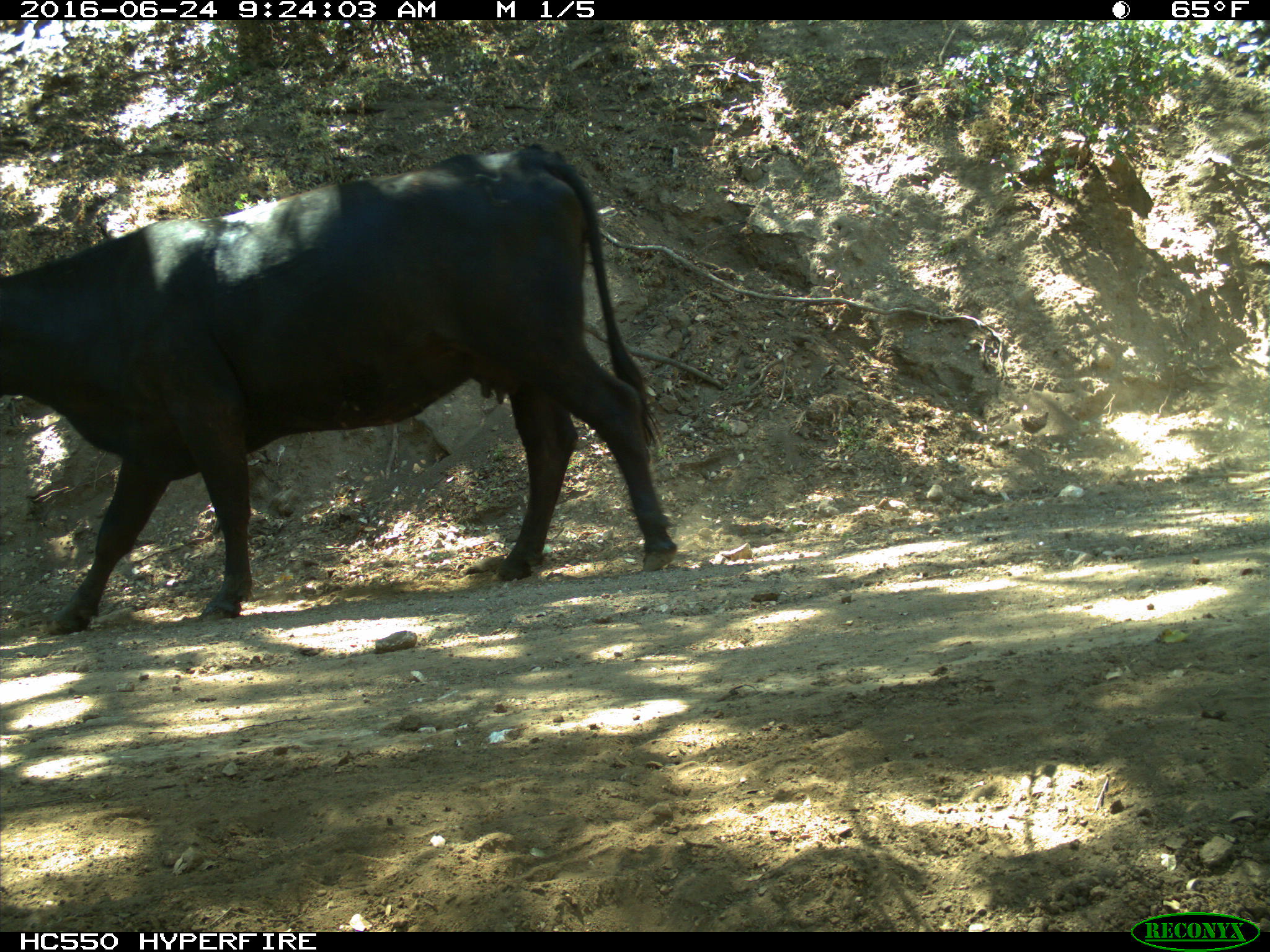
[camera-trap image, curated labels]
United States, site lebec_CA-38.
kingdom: Animalia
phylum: Chordata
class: Mammalia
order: Artiodactyla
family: Bovidae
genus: Bos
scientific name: Bos taurus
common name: domestic cow